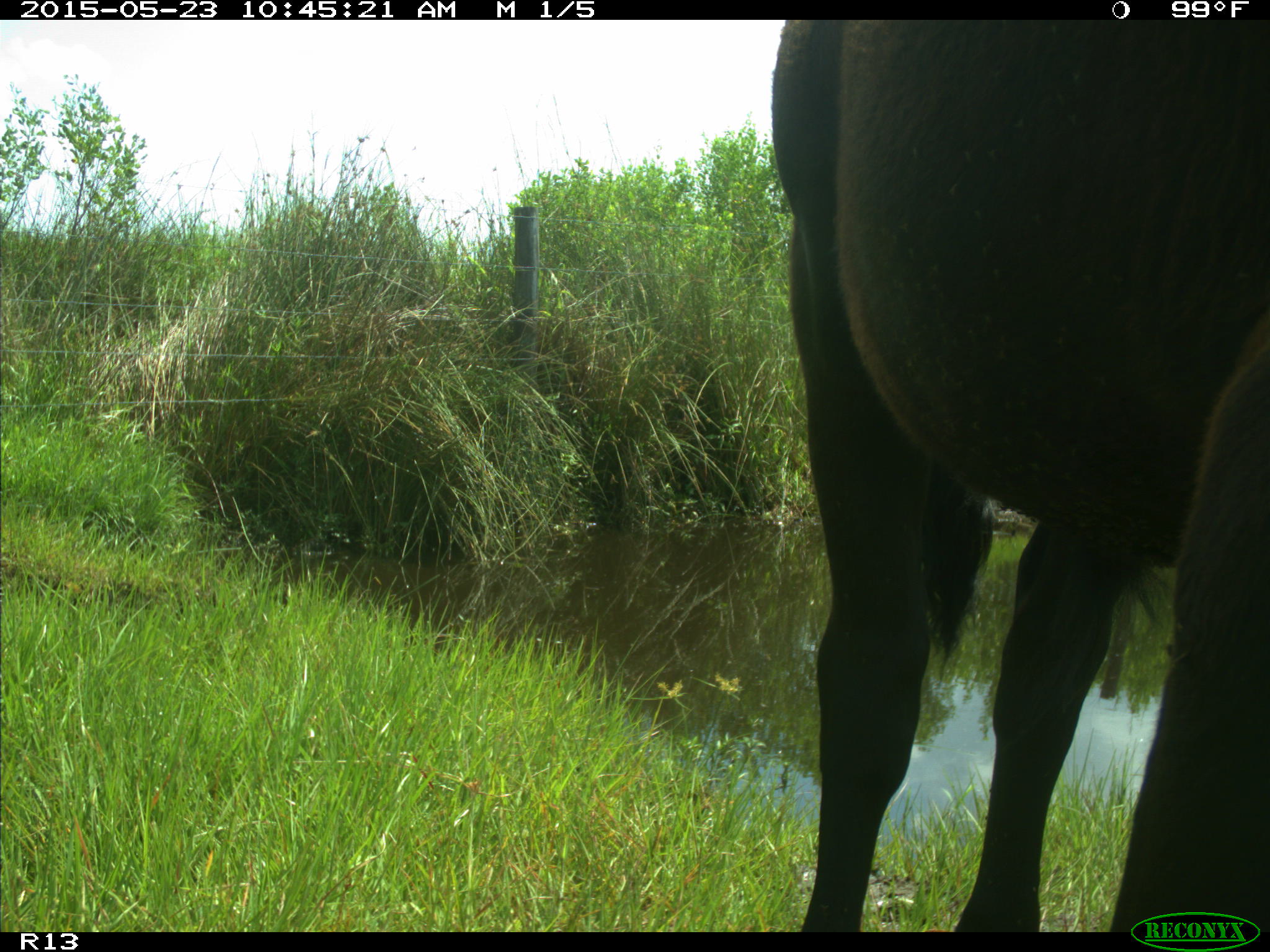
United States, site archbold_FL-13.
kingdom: Animalia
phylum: Chordata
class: Mammalia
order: Artiodactyla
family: Bovidae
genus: Bos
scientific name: Bos taurus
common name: domestic cow